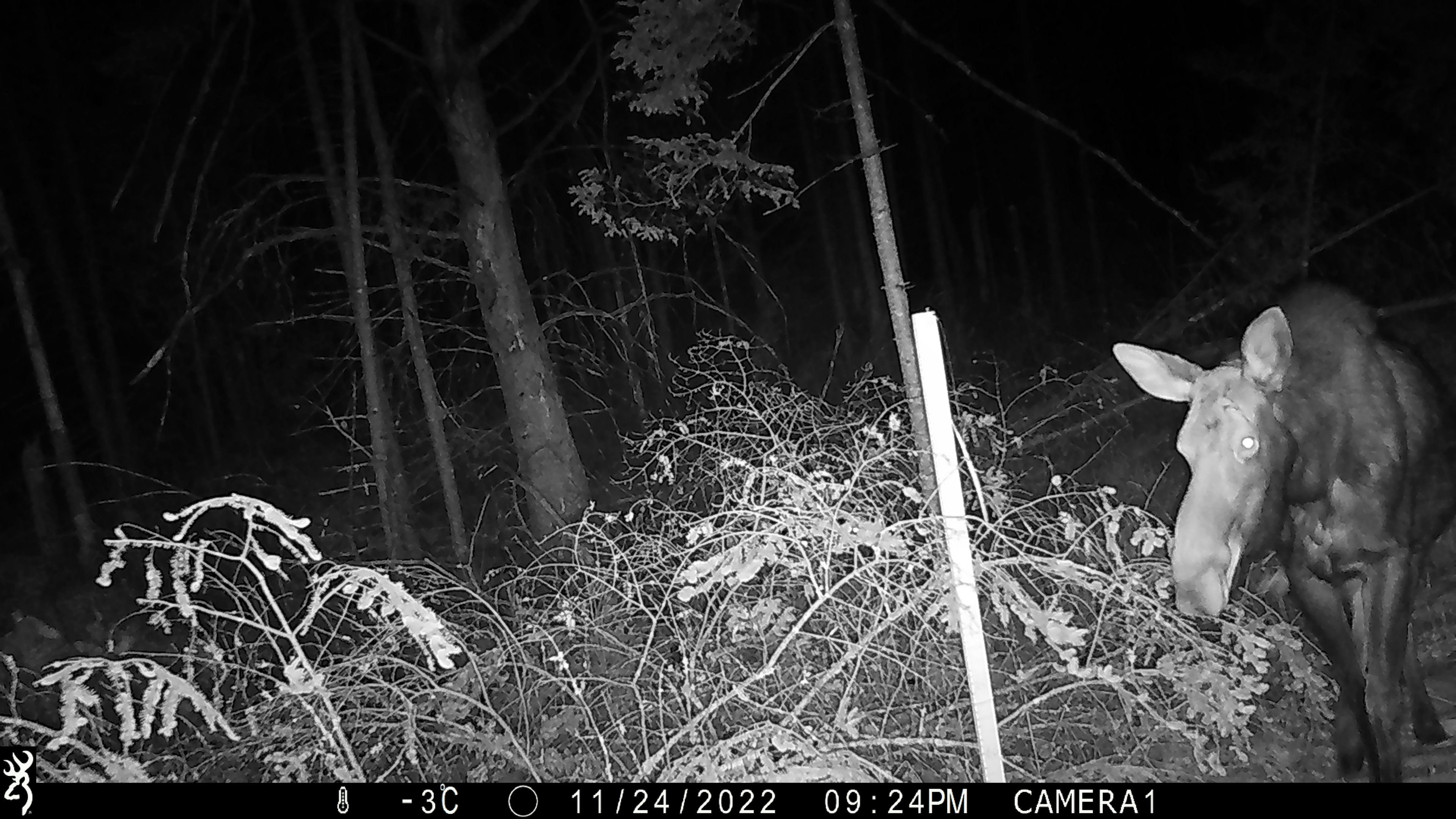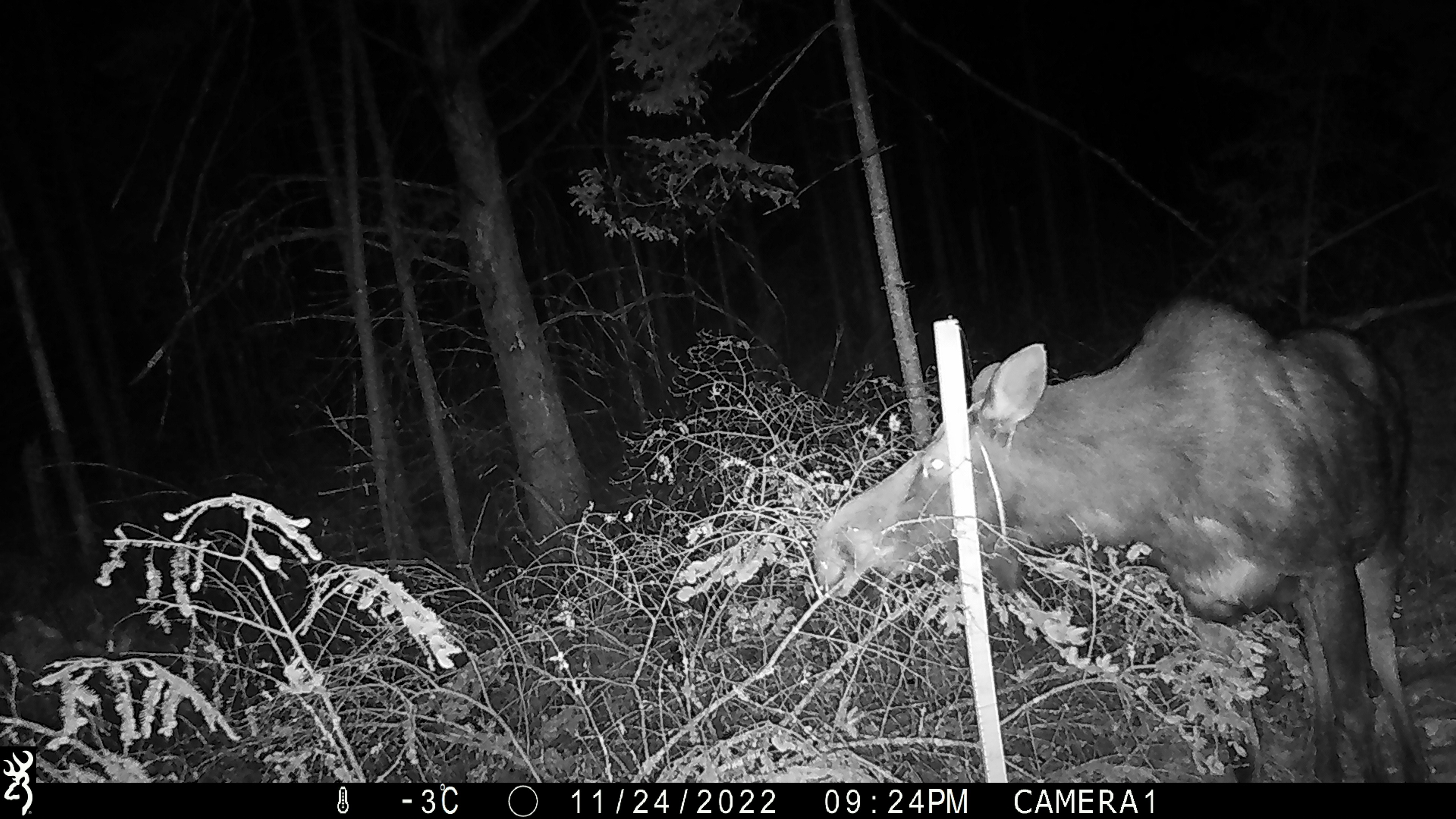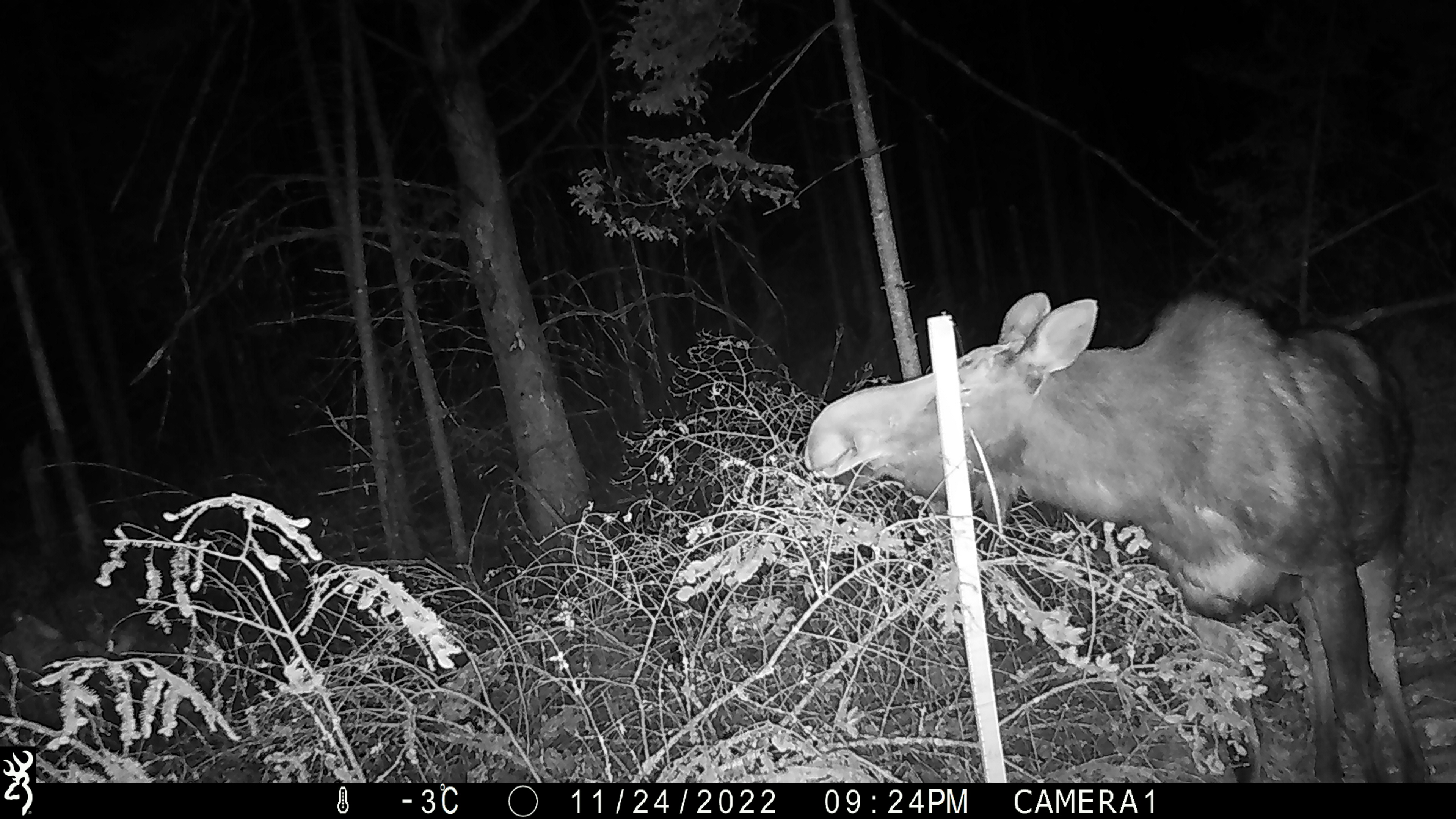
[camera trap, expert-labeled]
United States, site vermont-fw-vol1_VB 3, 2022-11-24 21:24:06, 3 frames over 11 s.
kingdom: Animalia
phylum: Chordata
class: Mammalia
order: Artiodactyla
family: Cervidae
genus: Alces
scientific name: Alces alces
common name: moose